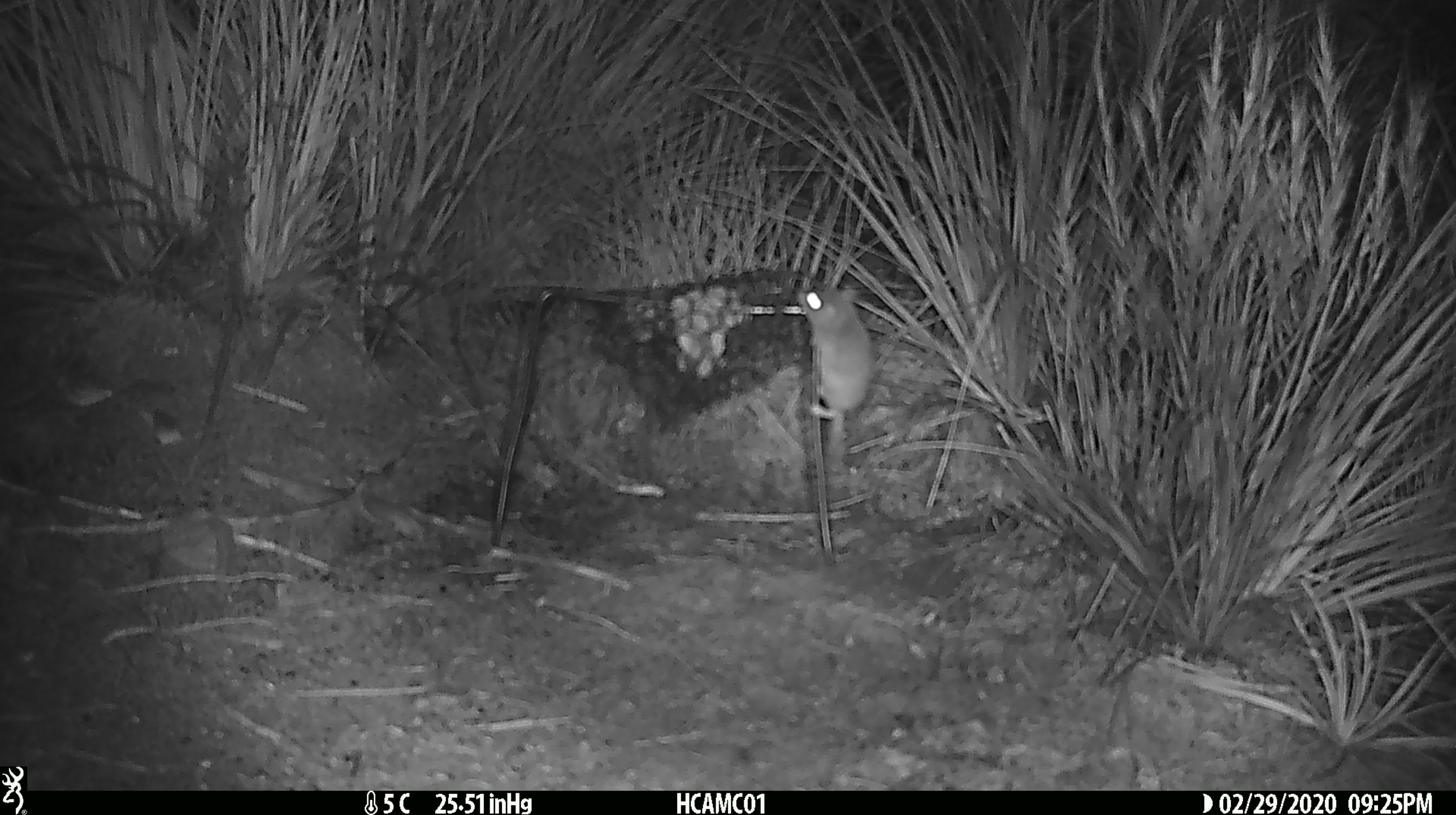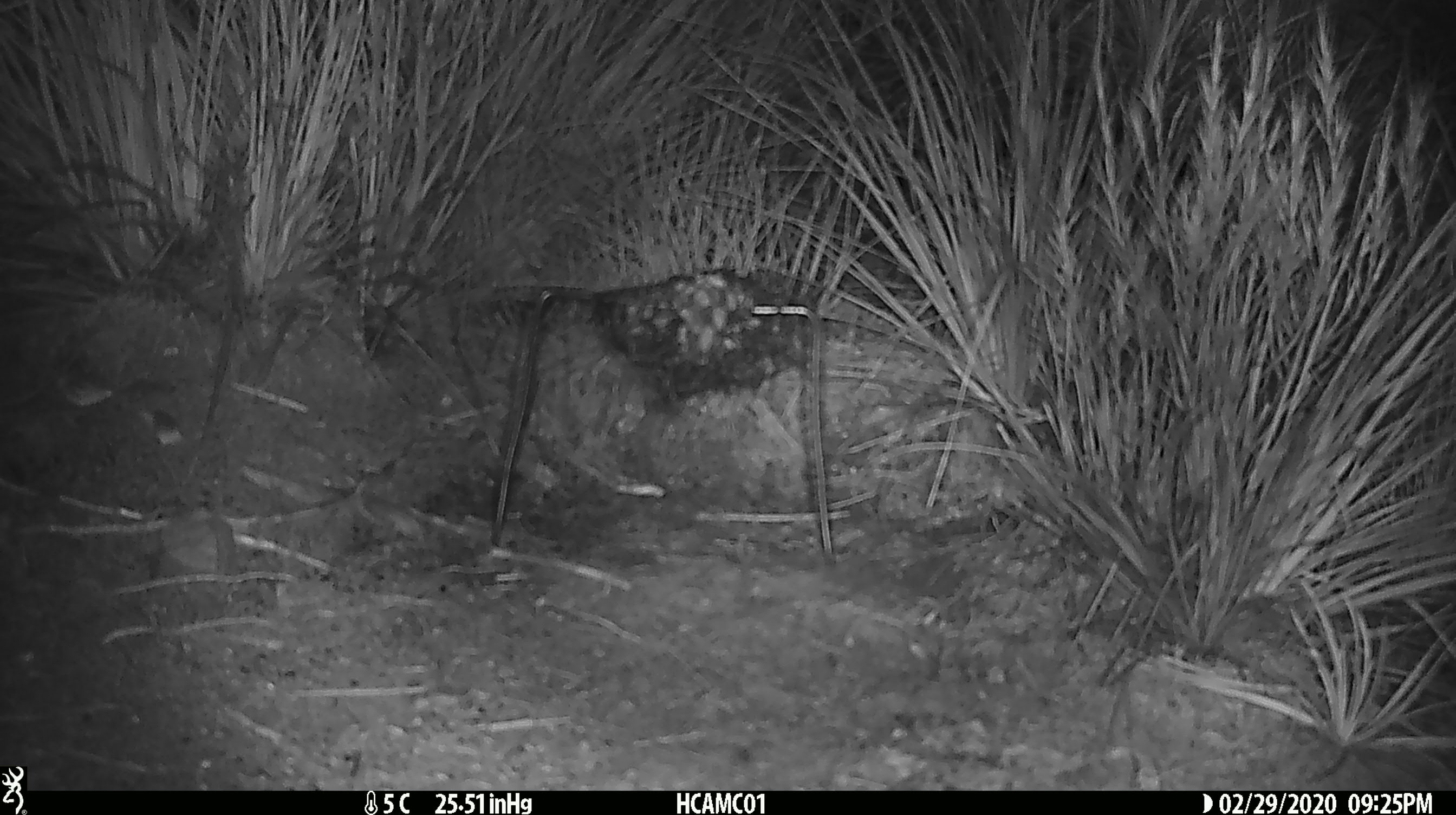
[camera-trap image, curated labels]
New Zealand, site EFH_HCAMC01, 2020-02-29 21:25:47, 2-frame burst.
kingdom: Animalia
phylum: Chordata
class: Mammalia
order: Rodentia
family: Muridae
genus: Mus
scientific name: Mus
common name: mouse